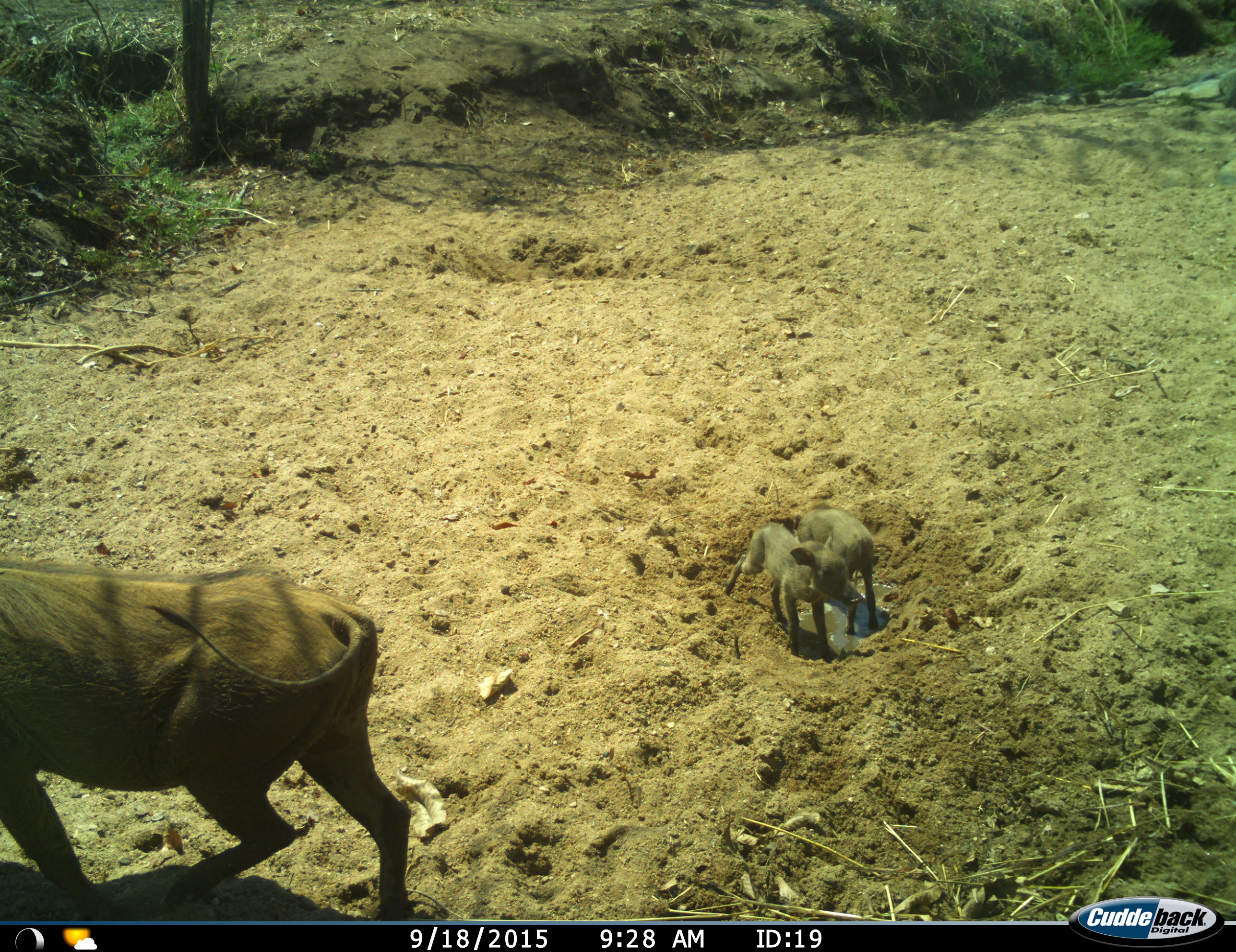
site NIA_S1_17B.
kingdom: Animalia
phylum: Chordata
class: Mammalia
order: Artiodactyla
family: Suidae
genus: Phacochoerus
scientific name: Phacochoerus africanus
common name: warthog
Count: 3.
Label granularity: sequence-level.